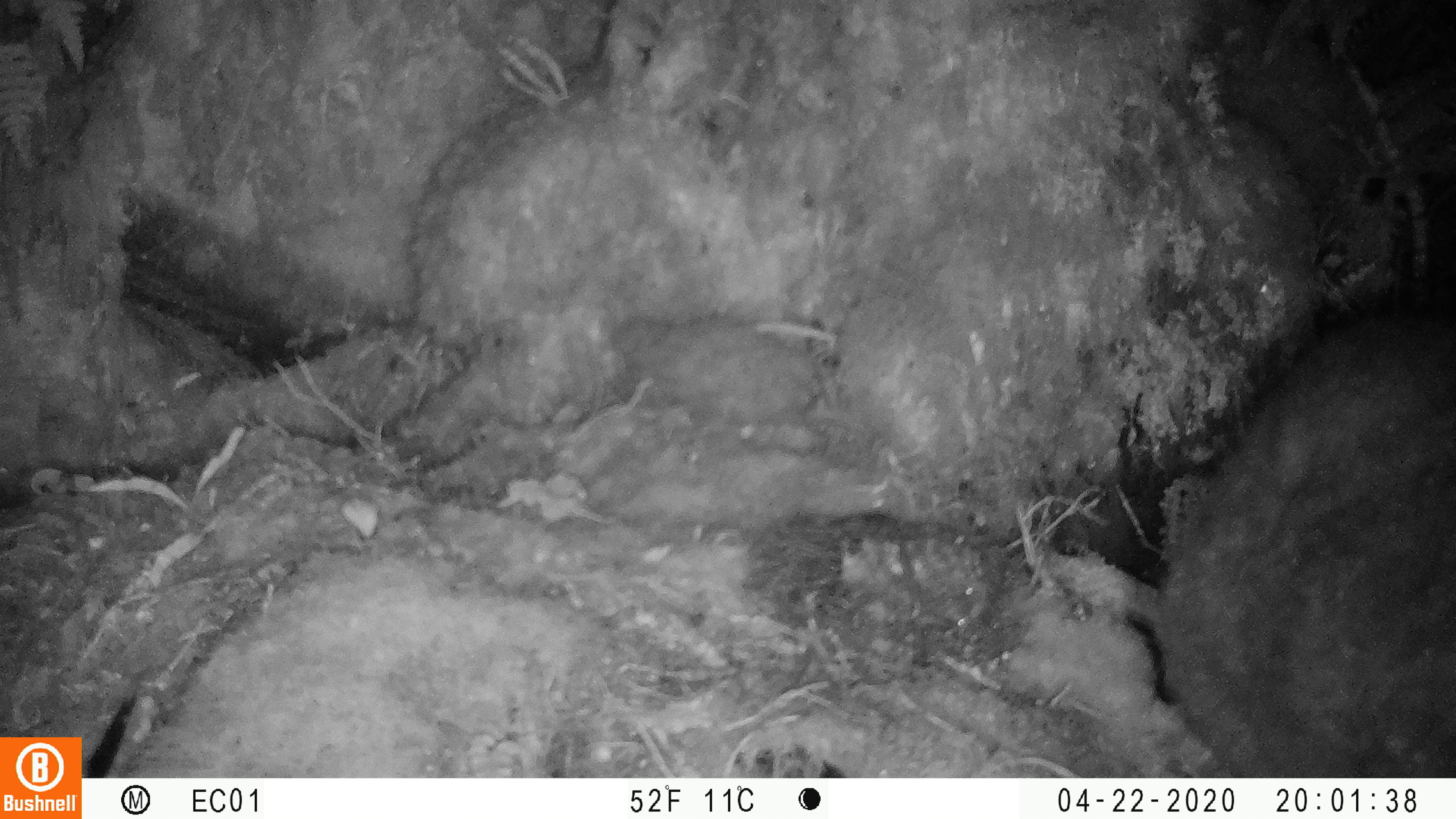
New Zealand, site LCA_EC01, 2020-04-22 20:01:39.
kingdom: Animalia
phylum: Chordata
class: Mammalia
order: Diprotodontia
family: Phalangeridae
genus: Trichosurus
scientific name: Trichosurus vulpecula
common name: common brushtail possum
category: possum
Possum (common brushtail possum) (Trichosurus vulpecula).